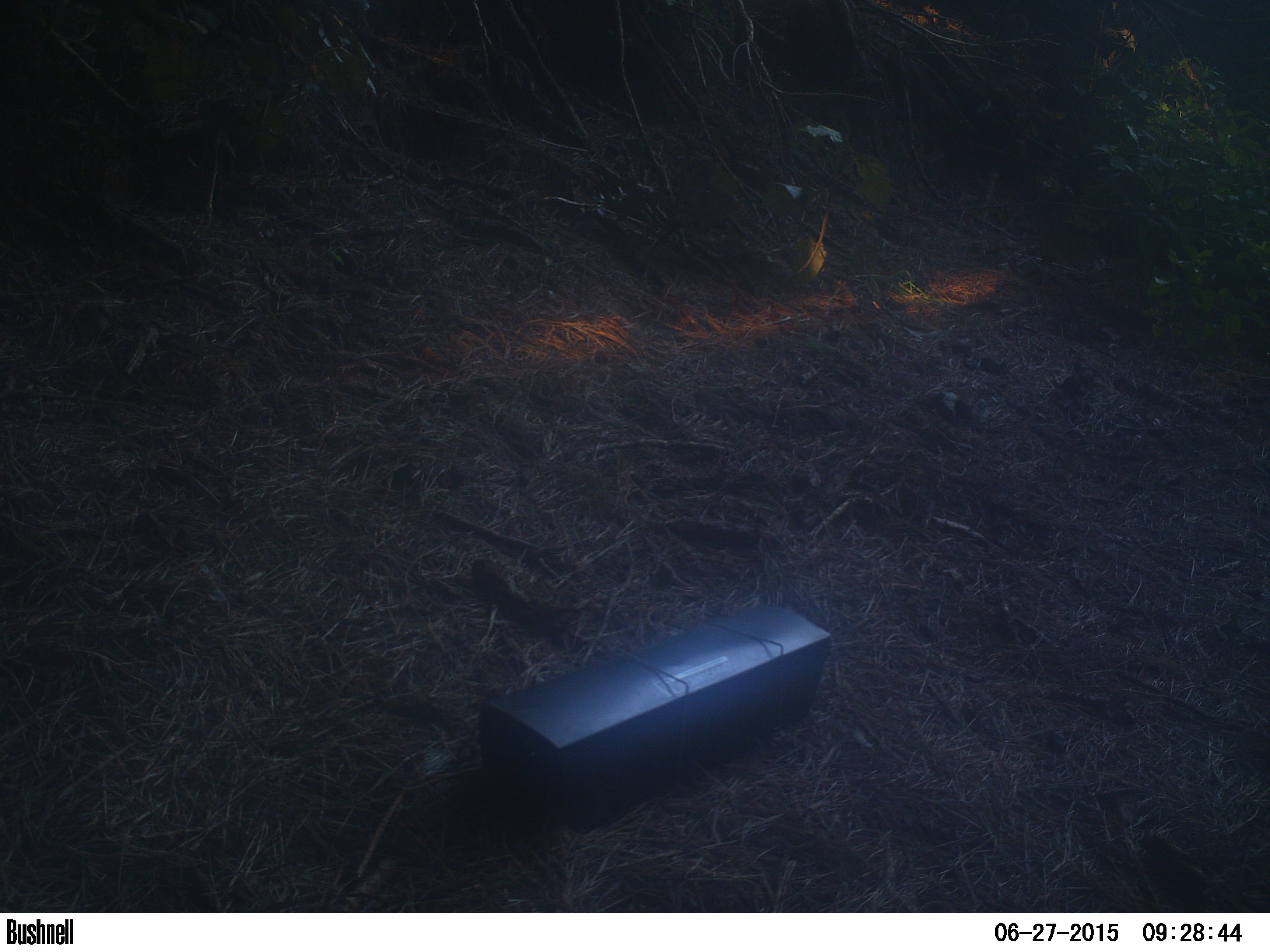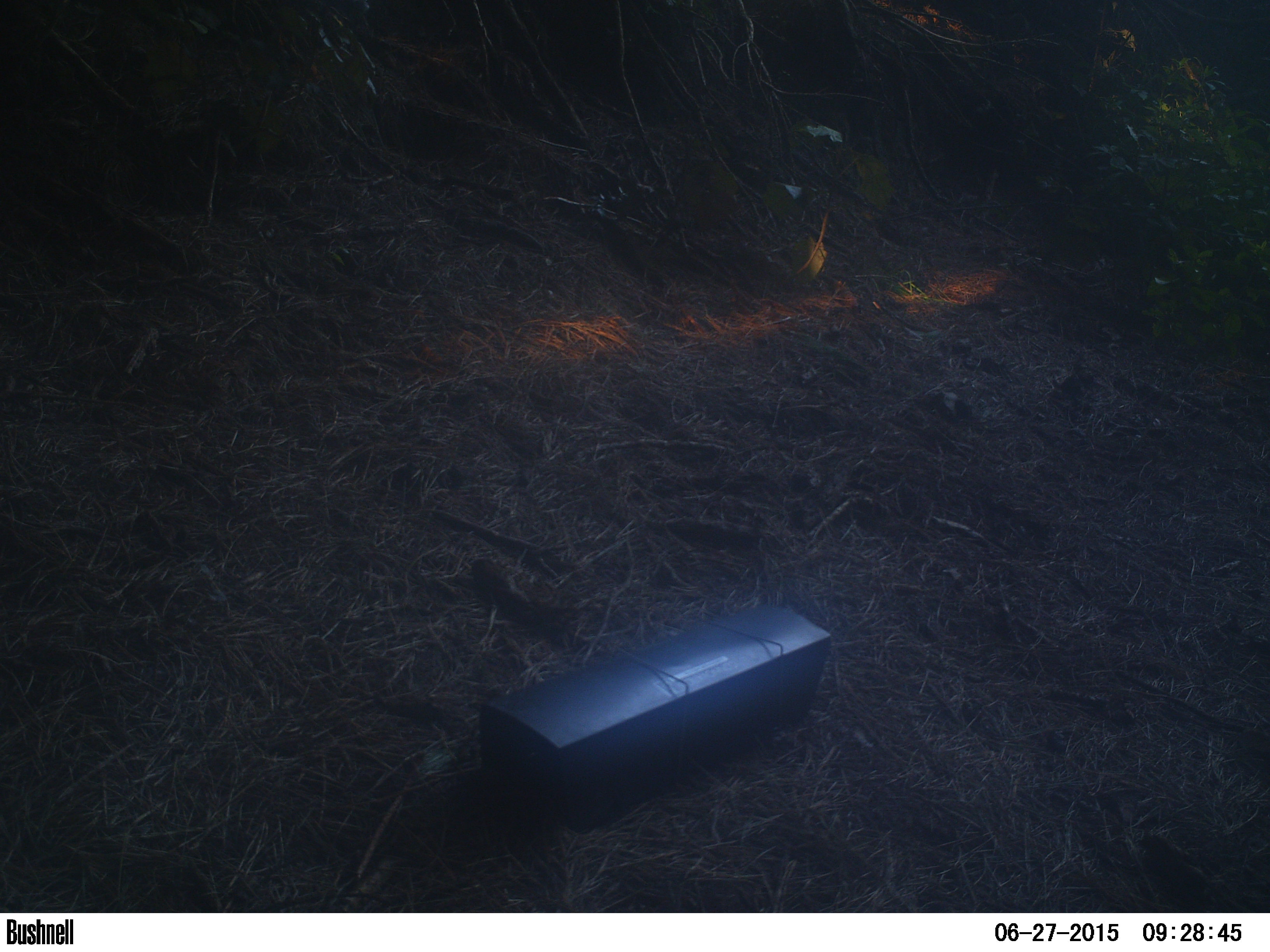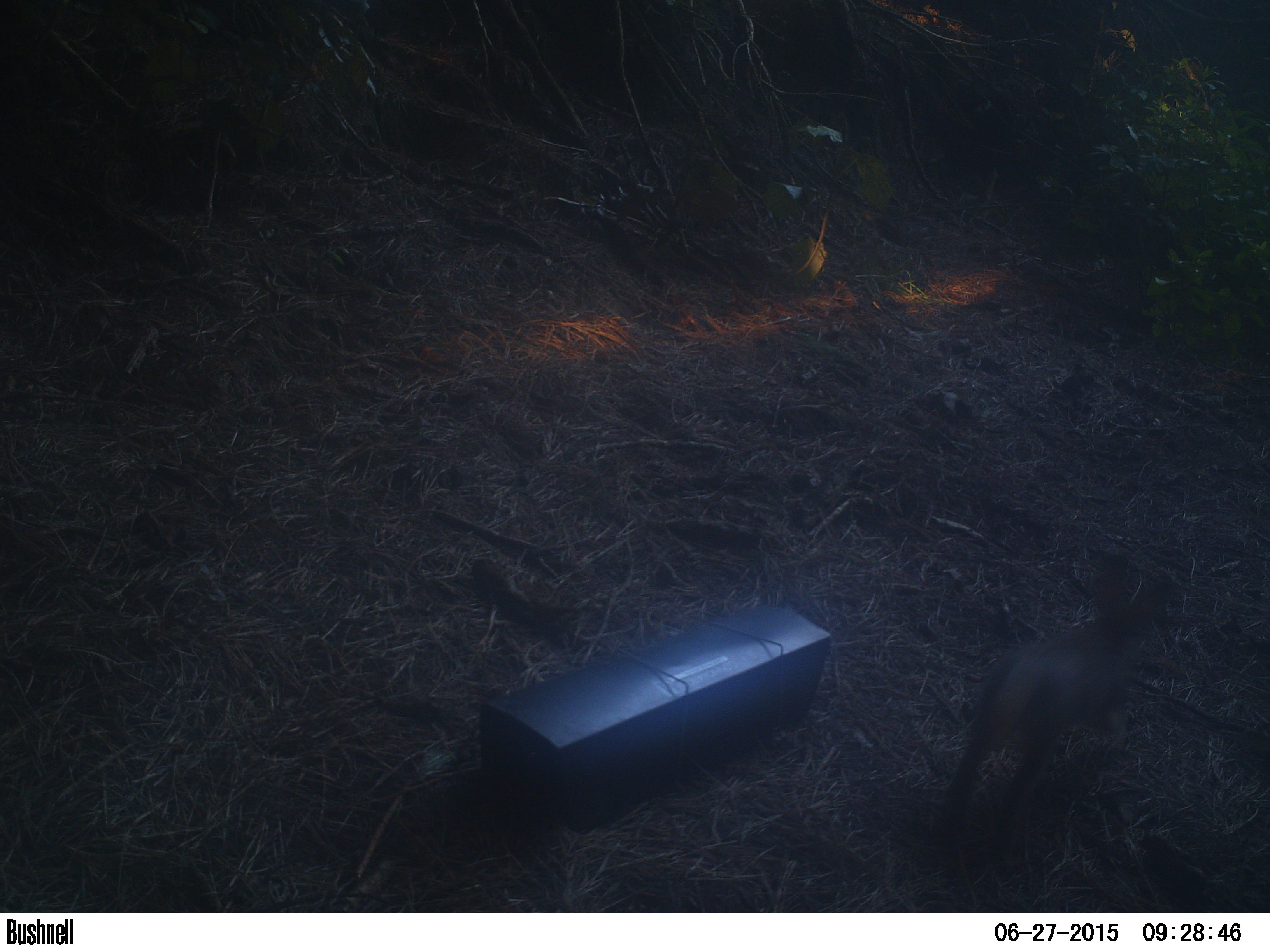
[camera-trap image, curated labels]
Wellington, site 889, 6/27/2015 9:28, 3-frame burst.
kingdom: Animalia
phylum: Chordata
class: Mammalia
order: Lagomorpha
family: Leporidae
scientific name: Leporidae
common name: rabbit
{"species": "rabbit (Leporidae)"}